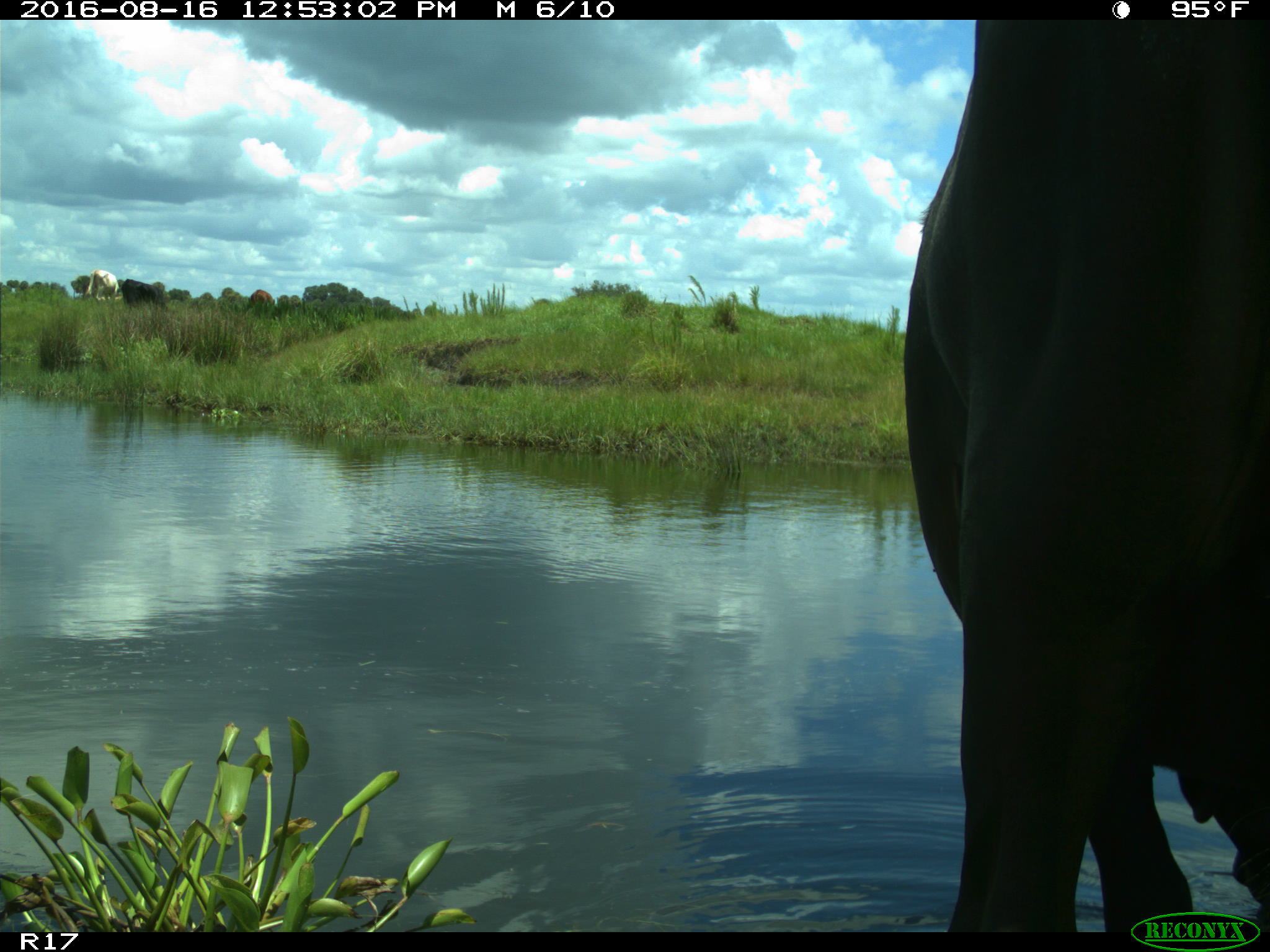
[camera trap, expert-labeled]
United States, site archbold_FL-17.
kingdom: Animalia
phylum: Chordata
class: Mammalia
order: Artiodactyla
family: Bovidae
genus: Bos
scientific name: Bos taurus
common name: domestic cow